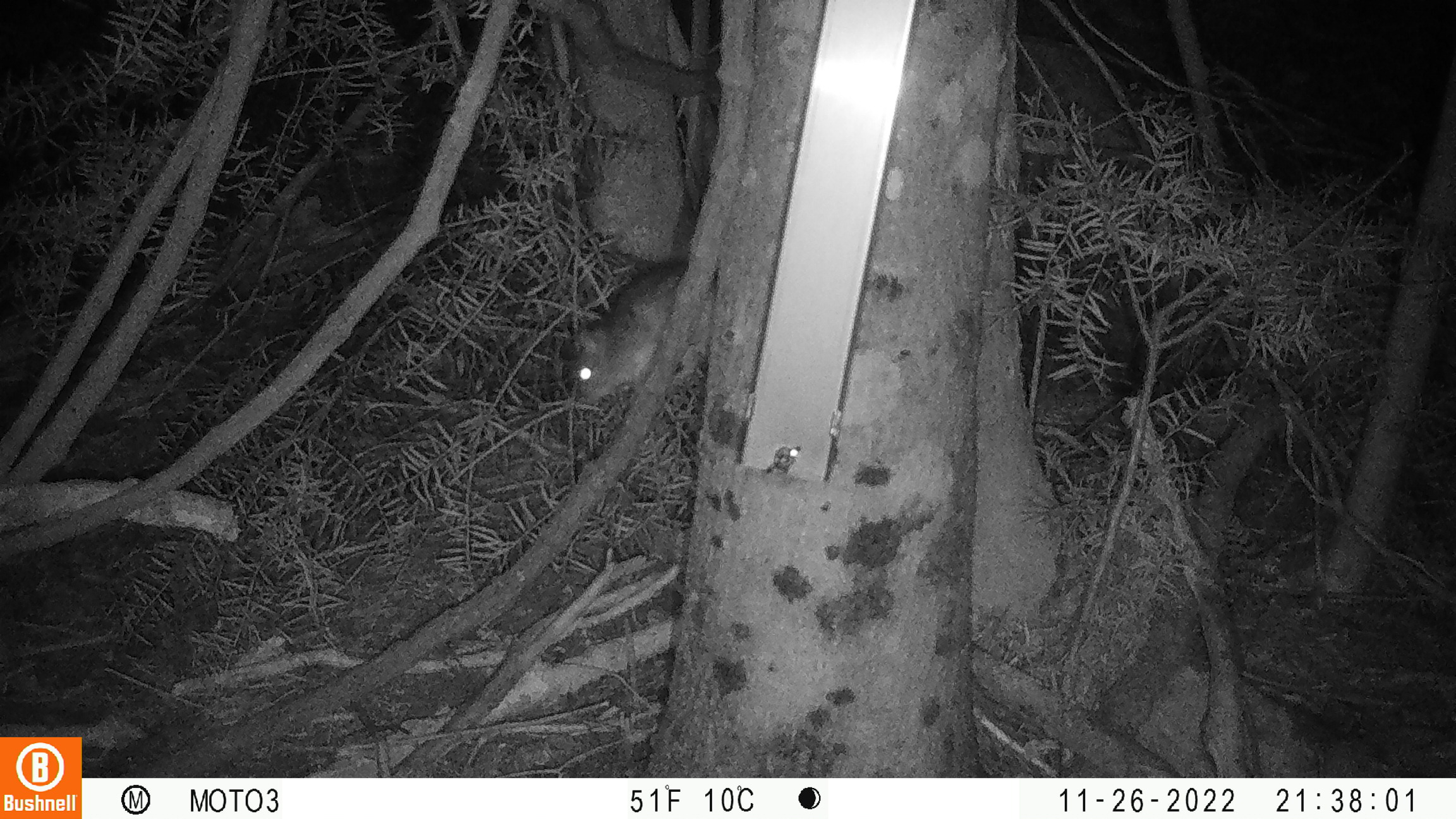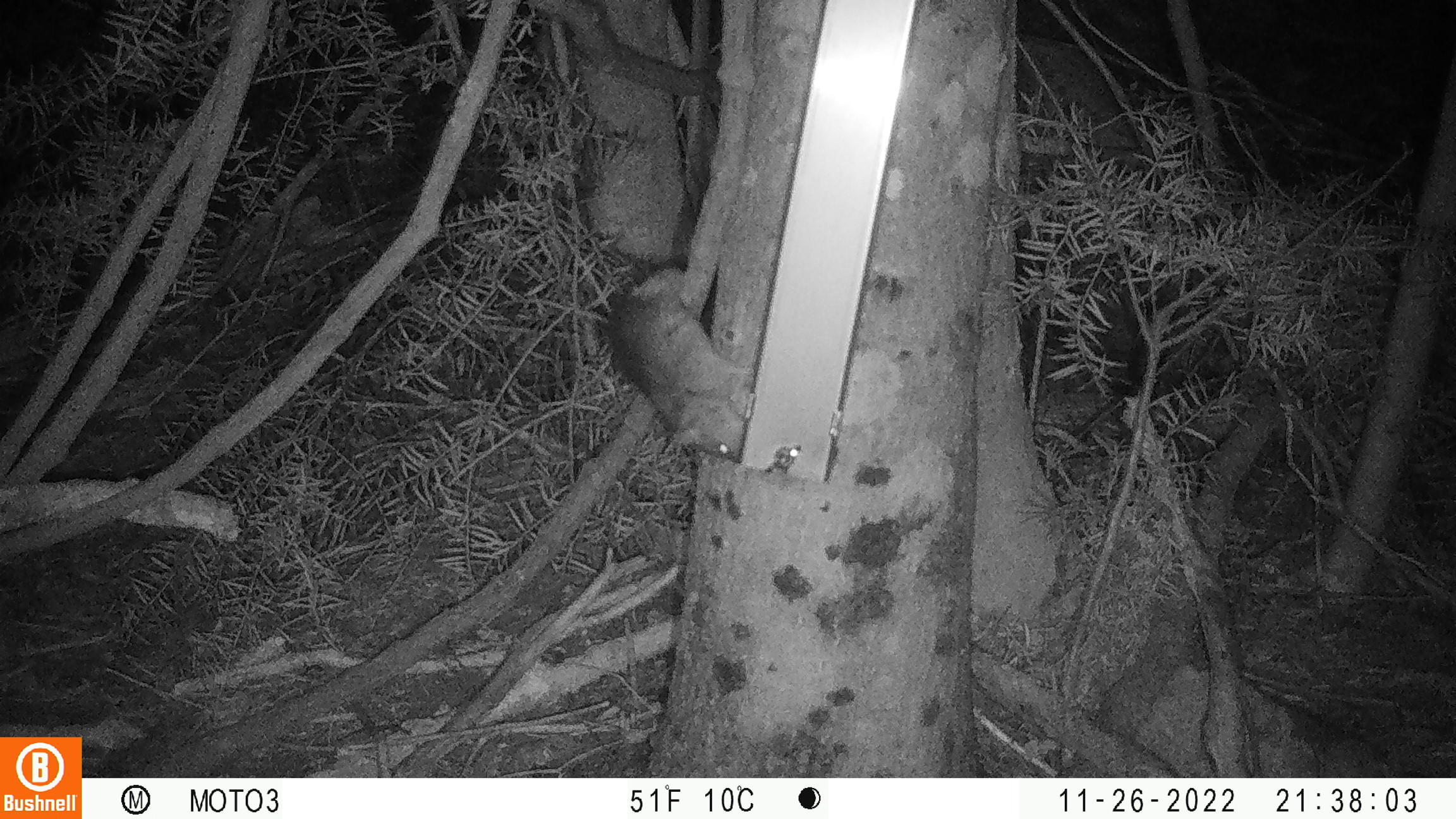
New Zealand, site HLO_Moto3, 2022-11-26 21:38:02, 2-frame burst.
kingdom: Animalia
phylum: Chordata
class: Mammalia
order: Rodentia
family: Muridae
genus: Rattus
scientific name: Rattus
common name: rat